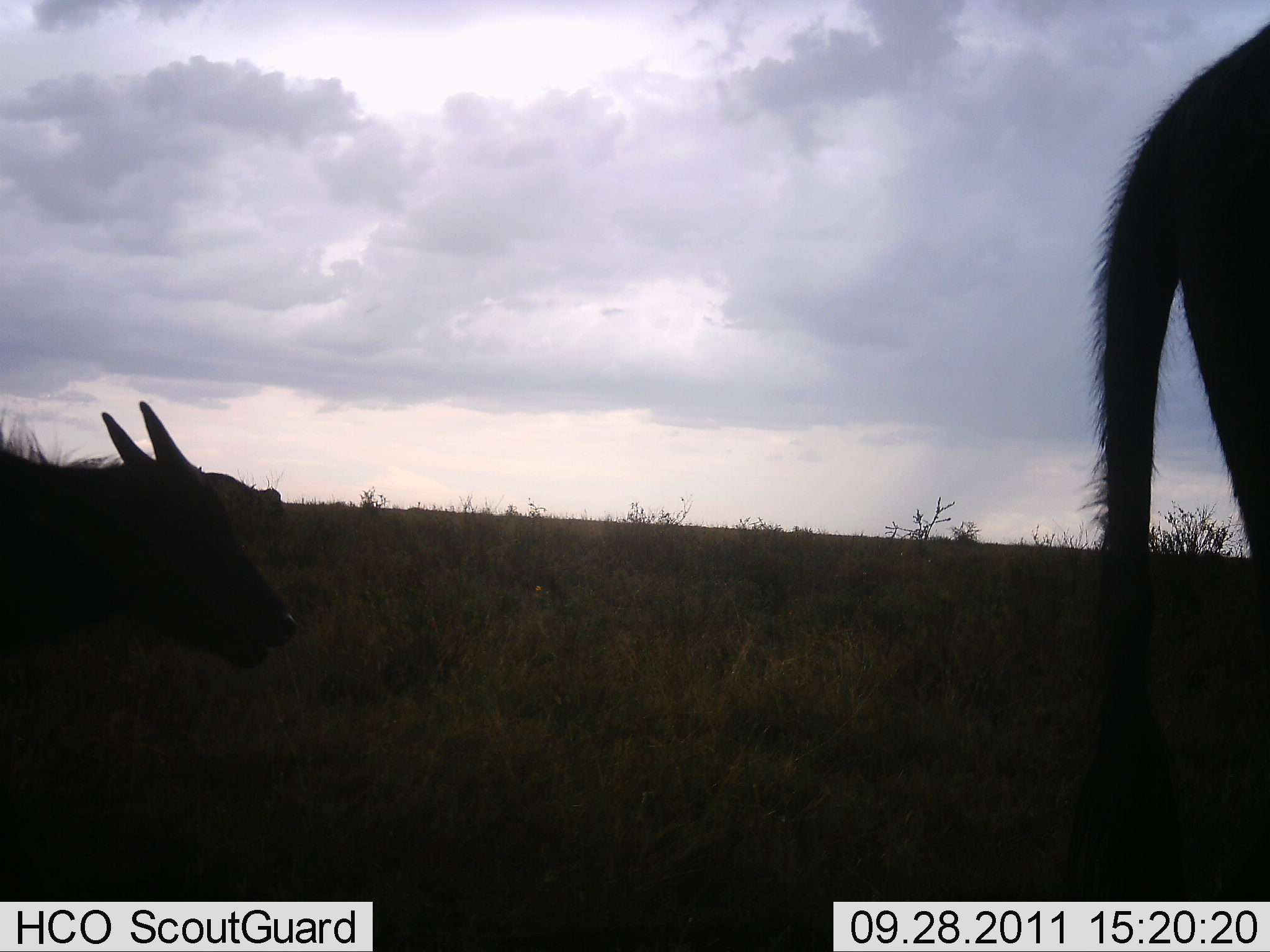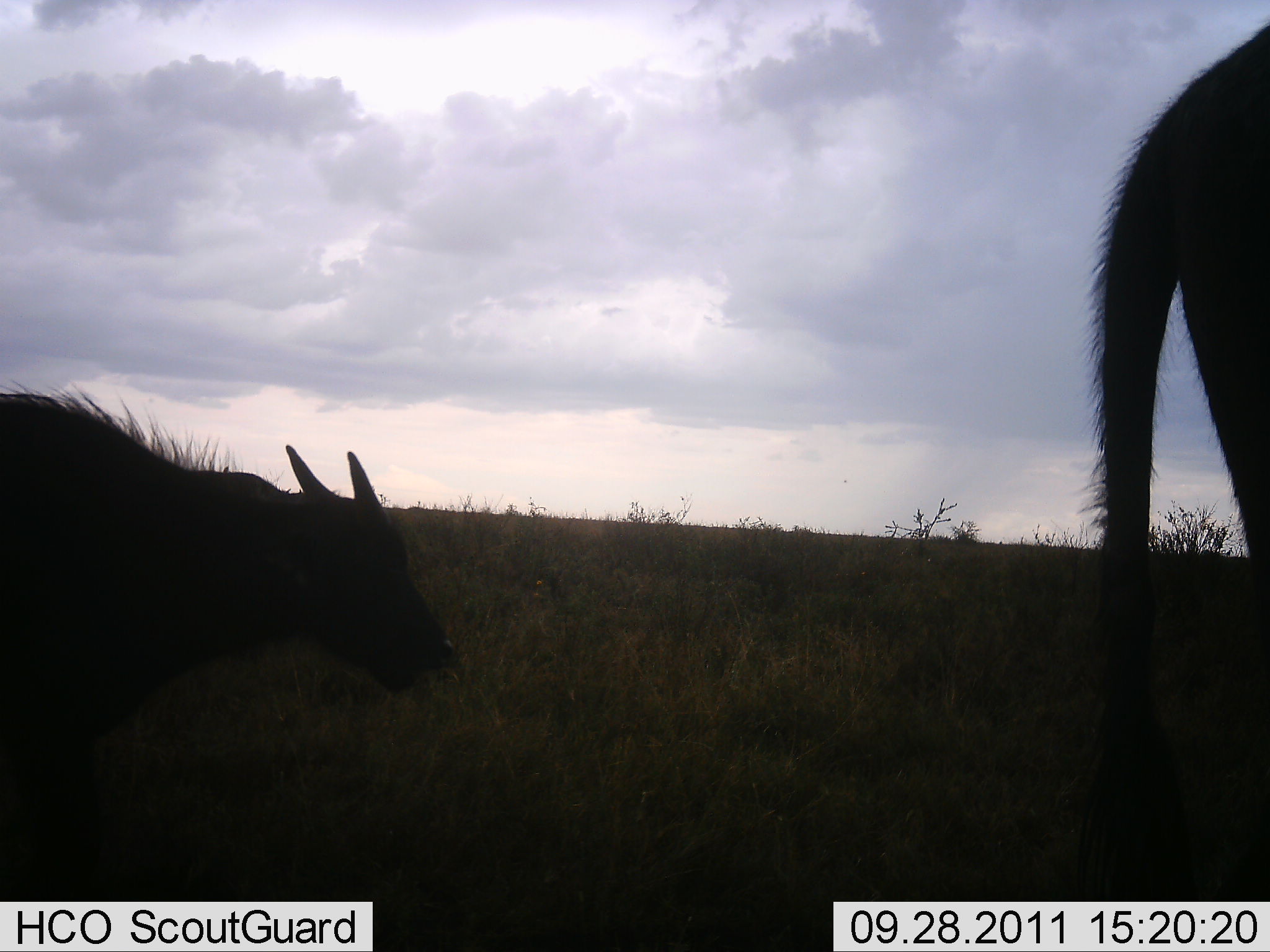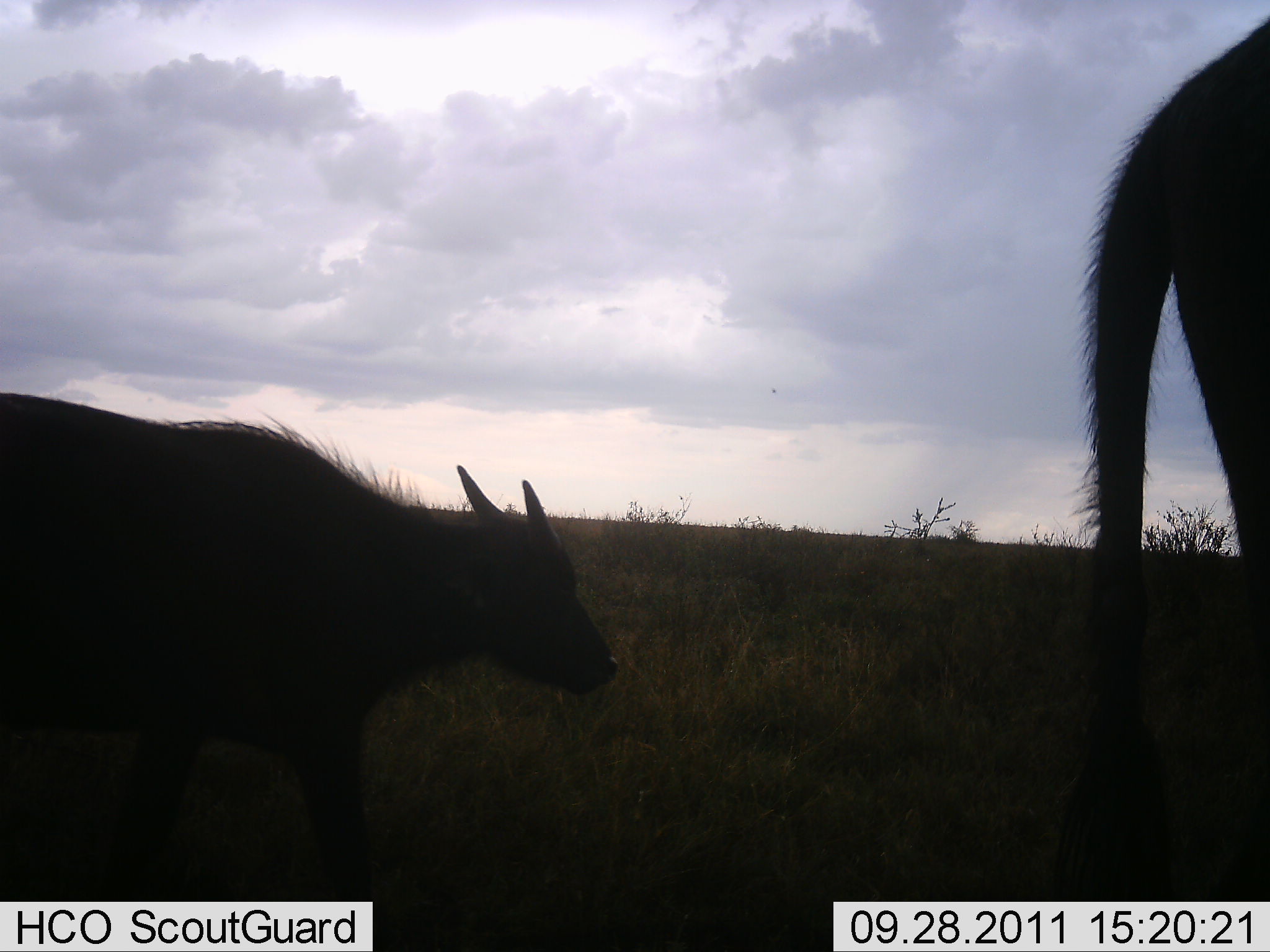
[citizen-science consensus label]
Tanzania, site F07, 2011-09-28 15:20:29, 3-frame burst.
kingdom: Animalia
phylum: Chordata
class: Mammalia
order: Artiodactyla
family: Bovidae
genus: Tragelaphus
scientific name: Tragelaphus oryx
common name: eland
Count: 2.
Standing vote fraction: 62%.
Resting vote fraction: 0%.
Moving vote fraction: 75%.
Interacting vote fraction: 0%.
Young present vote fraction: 62%.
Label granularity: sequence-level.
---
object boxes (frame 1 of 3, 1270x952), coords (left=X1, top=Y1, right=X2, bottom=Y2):
animal: (left=1087, top=17, right=1270, bottom=900); (left=0, top=399, right=301, bottom=904)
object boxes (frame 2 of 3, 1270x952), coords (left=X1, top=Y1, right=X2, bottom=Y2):
animal: (left=0, top=370, right=463, bottom=902); (left=1075, top=14, right=1270, bottom=902)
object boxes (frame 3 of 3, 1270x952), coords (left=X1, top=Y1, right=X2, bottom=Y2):
animal: (left=2, top=390, right=626, bottom=952); (left=1067, top=21, right=1270, bottom=904)